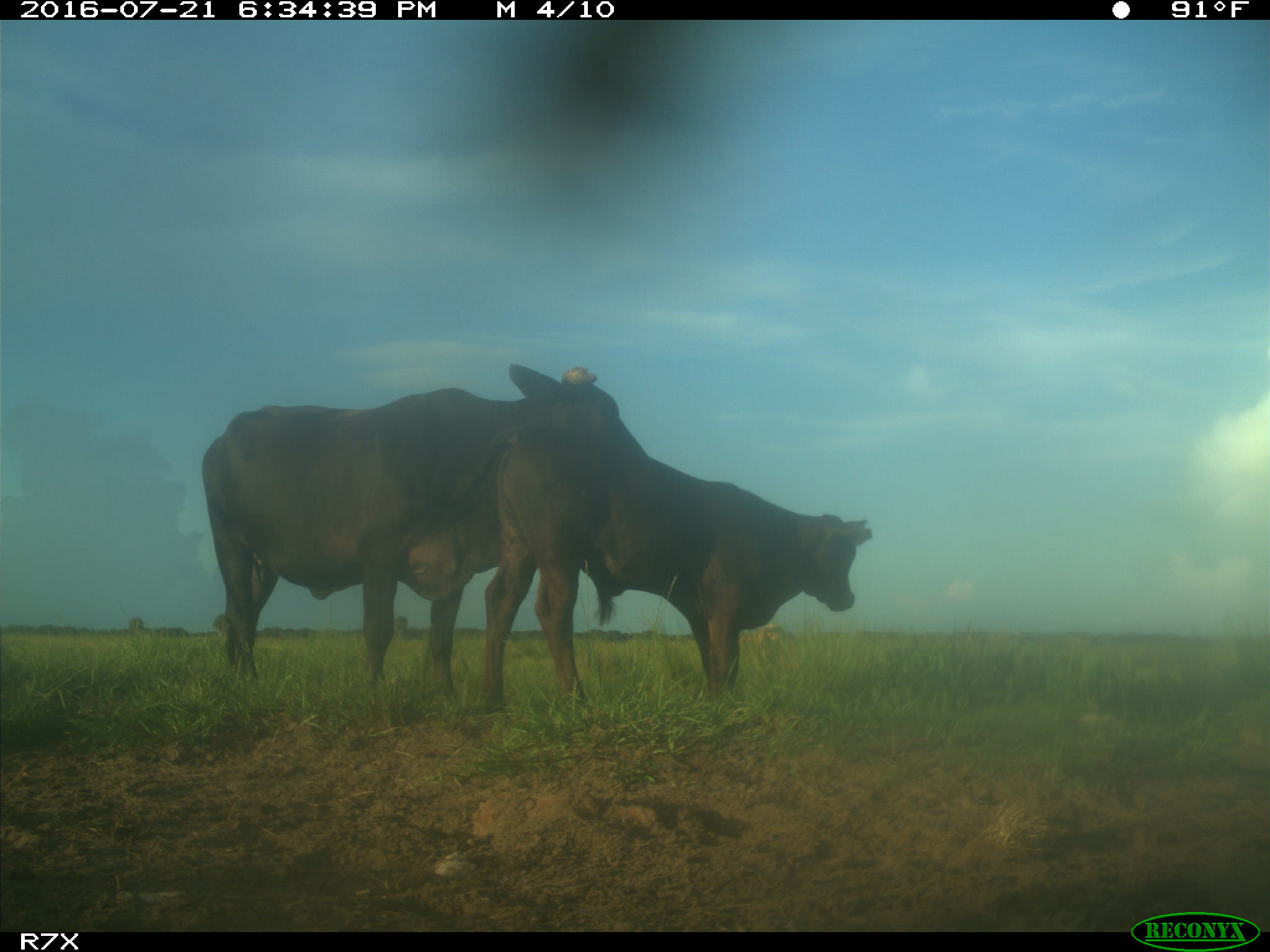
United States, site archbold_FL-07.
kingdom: Animalia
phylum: Chordata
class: Mammalia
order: Artiodactyla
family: Bovidae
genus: Bos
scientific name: Bos taurus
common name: domestic cow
Bos taurus (domestic cow).